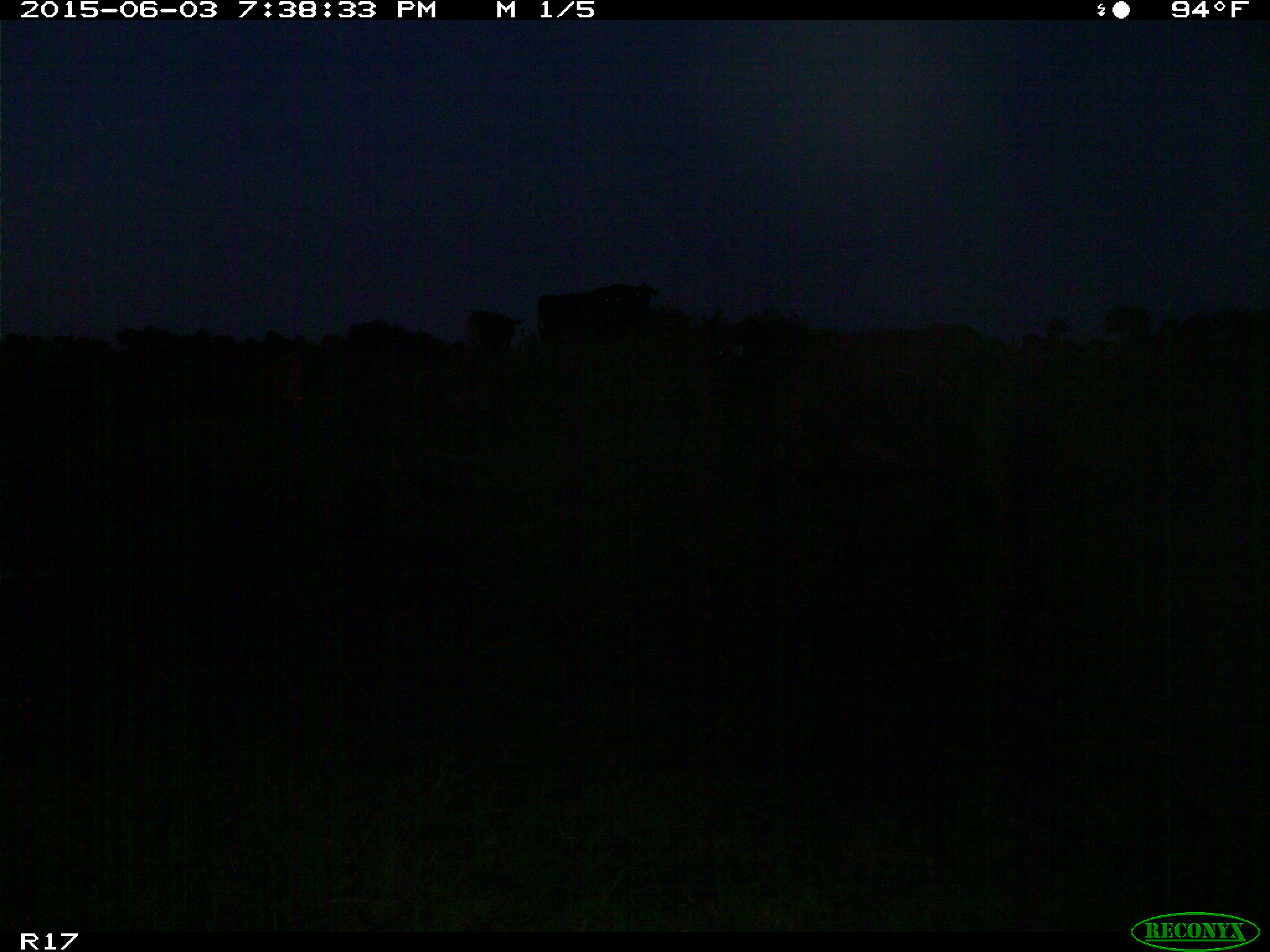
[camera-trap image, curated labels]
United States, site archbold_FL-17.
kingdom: Animalia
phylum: Chordata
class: Mammalia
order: Artiodactyla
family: Bovidae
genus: Bos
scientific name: Bos taurus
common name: domestic cow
Bos taurus (domestic cow).